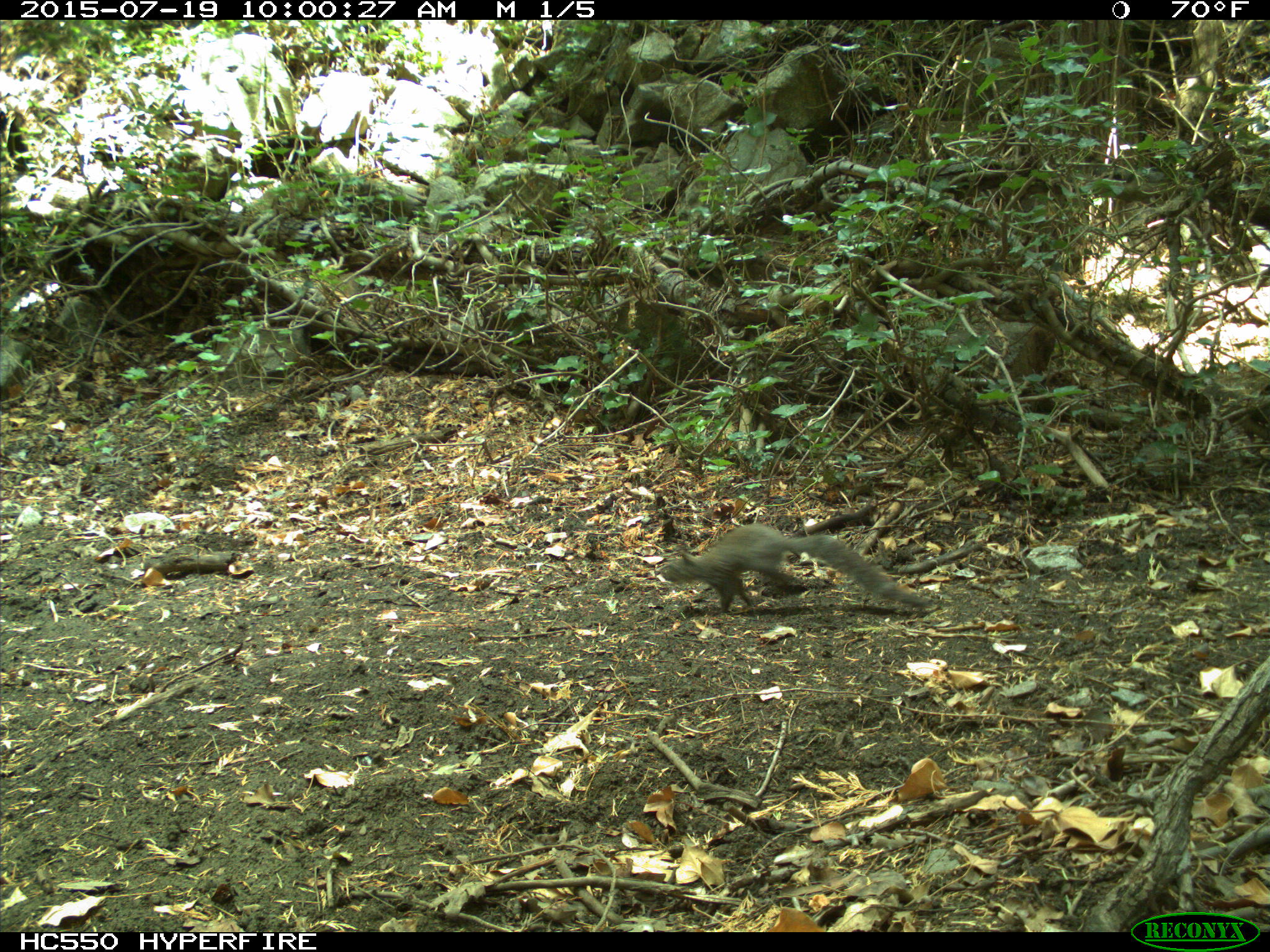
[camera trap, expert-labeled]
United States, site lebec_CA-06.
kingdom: Animalia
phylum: Chordata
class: Mammalia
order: Rodentia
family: Sciuridae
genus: Sciurus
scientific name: Sciurus carolinensis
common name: eastern gray squirrel